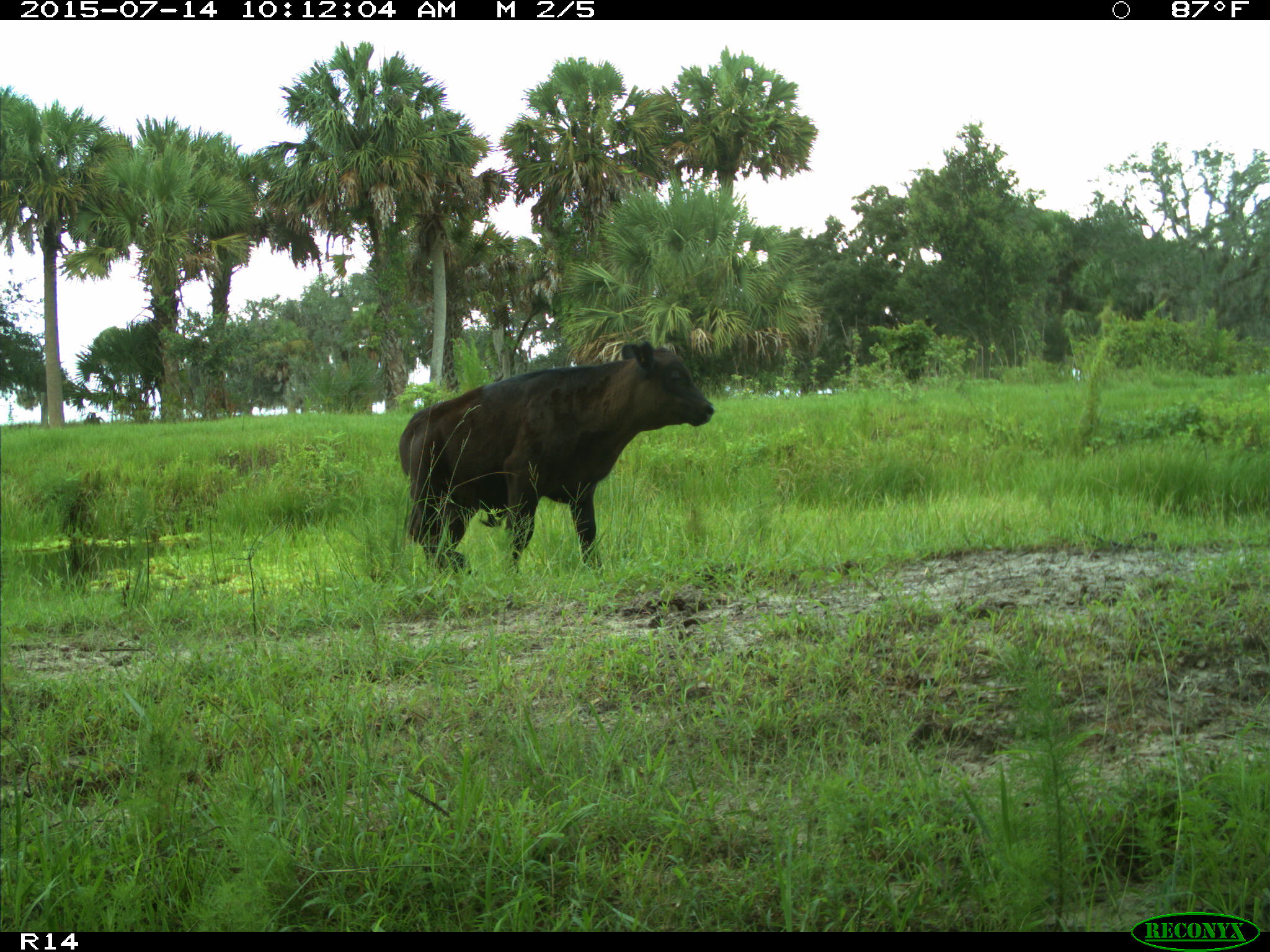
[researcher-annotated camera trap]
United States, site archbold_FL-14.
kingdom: Animalia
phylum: Chordata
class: Mammalia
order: Artiodactyla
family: Bovidae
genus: Bos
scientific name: Bos taurus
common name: domestic cow